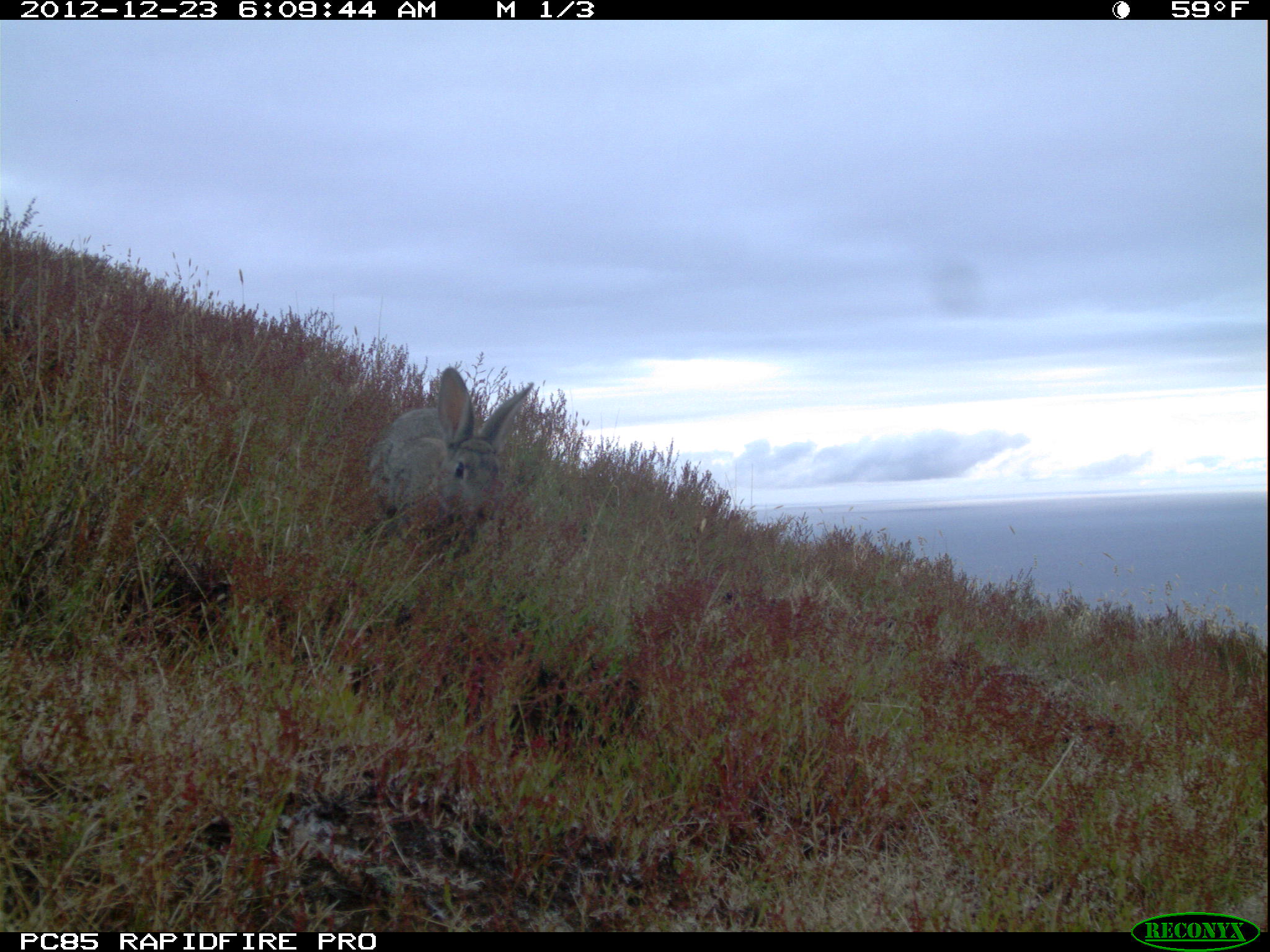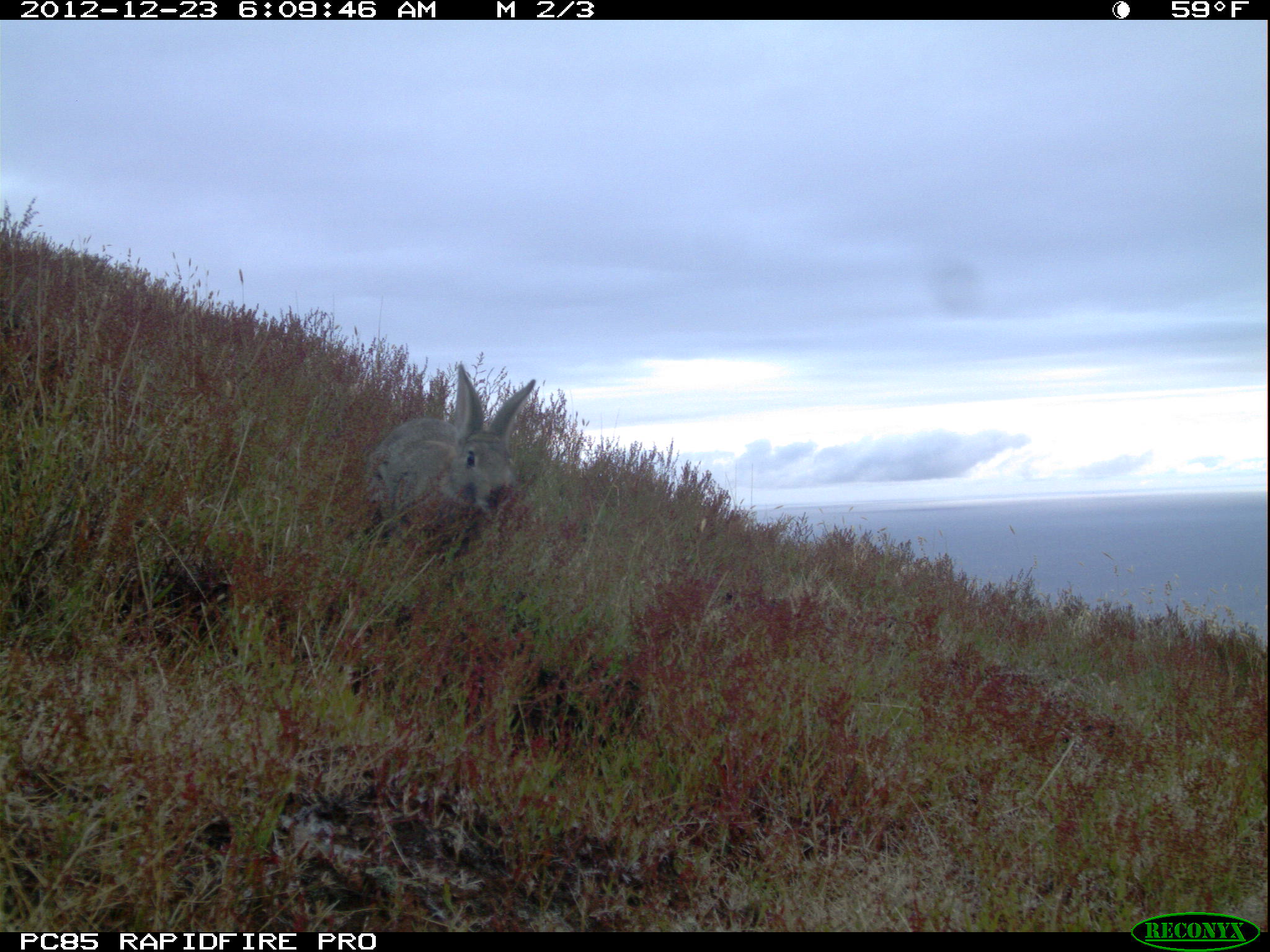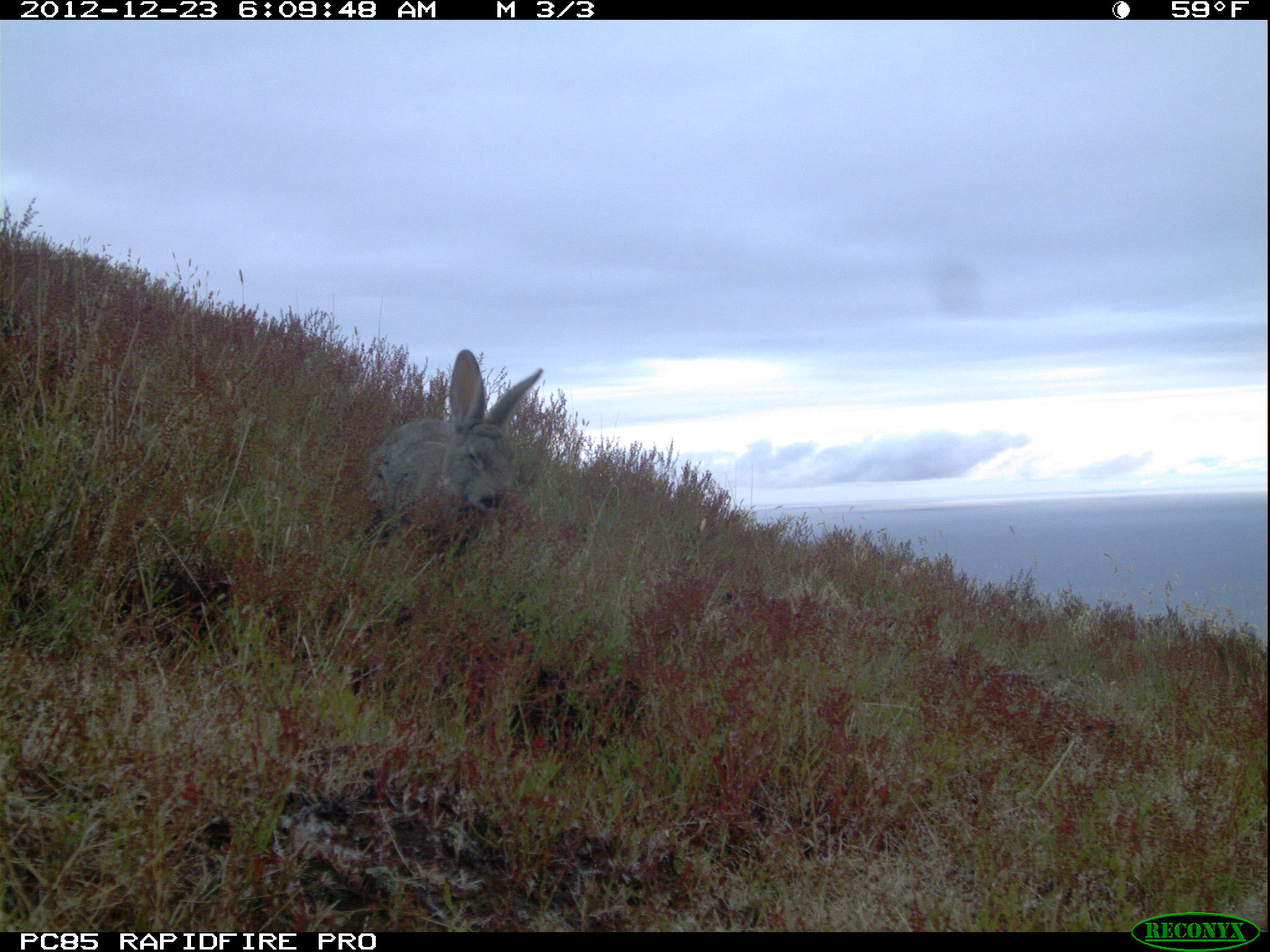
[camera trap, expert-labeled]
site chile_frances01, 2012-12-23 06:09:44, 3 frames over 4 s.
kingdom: Animalia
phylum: Chordata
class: Mammalia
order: Lagomorpha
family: Leporidae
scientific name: Leporidae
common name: rabbits and hares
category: rabbit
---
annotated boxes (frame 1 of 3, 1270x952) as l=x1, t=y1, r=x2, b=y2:
rabbit: l=361, t=365, r=533, b=558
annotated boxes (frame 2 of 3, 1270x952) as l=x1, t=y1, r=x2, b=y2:
rabbit: l=358, t=364, r=539, b=563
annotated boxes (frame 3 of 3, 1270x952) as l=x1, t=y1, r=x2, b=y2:
rabbit: l=358, t=351, r=546, b=558